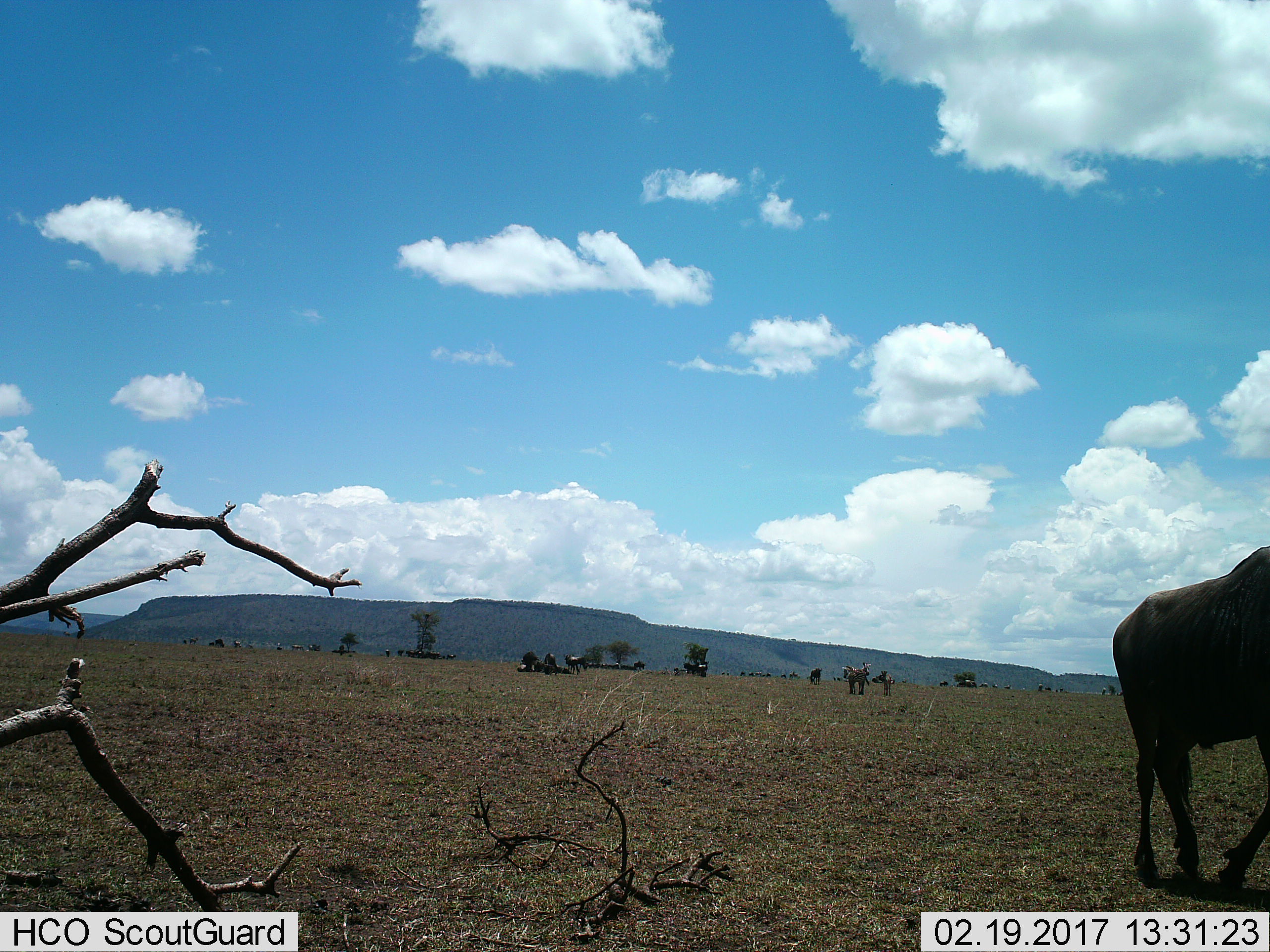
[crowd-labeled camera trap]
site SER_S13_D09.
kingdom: Animalia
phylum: Chordata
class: Mammalia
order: Artiodactyla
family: Bovidae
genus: Connochaetes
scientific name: Connochaetes taurinus taurinus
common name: blue wildebeest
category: wildebeestblue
Wildebeestblue (blue wildebeest) (Connochaetes taurinus taurinus), count 11-50. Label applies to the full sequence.